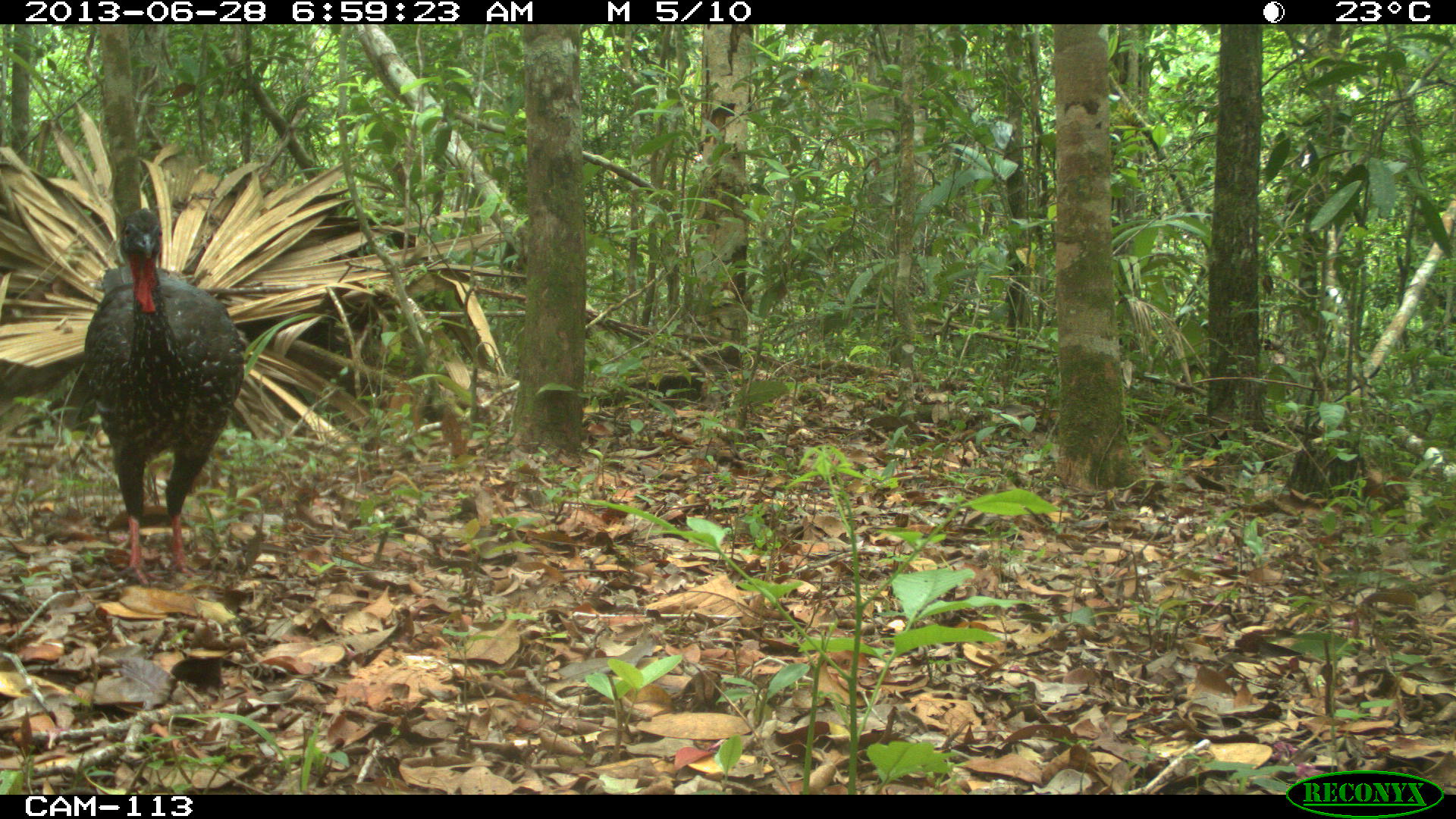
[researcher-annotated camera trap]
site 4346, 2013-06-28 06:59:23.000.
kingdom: Animalia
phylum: Chordata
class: Aves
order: Galliformes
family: Cracidae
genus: Penelope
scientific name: Penelope purpurascens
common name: crested guan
Penelope purpurascens (crested guan), count 2.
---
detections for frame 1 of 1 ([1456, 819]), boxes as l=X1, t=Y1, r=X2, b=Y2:
penelope purpurascens: l=85, t=206, r=245, b=588